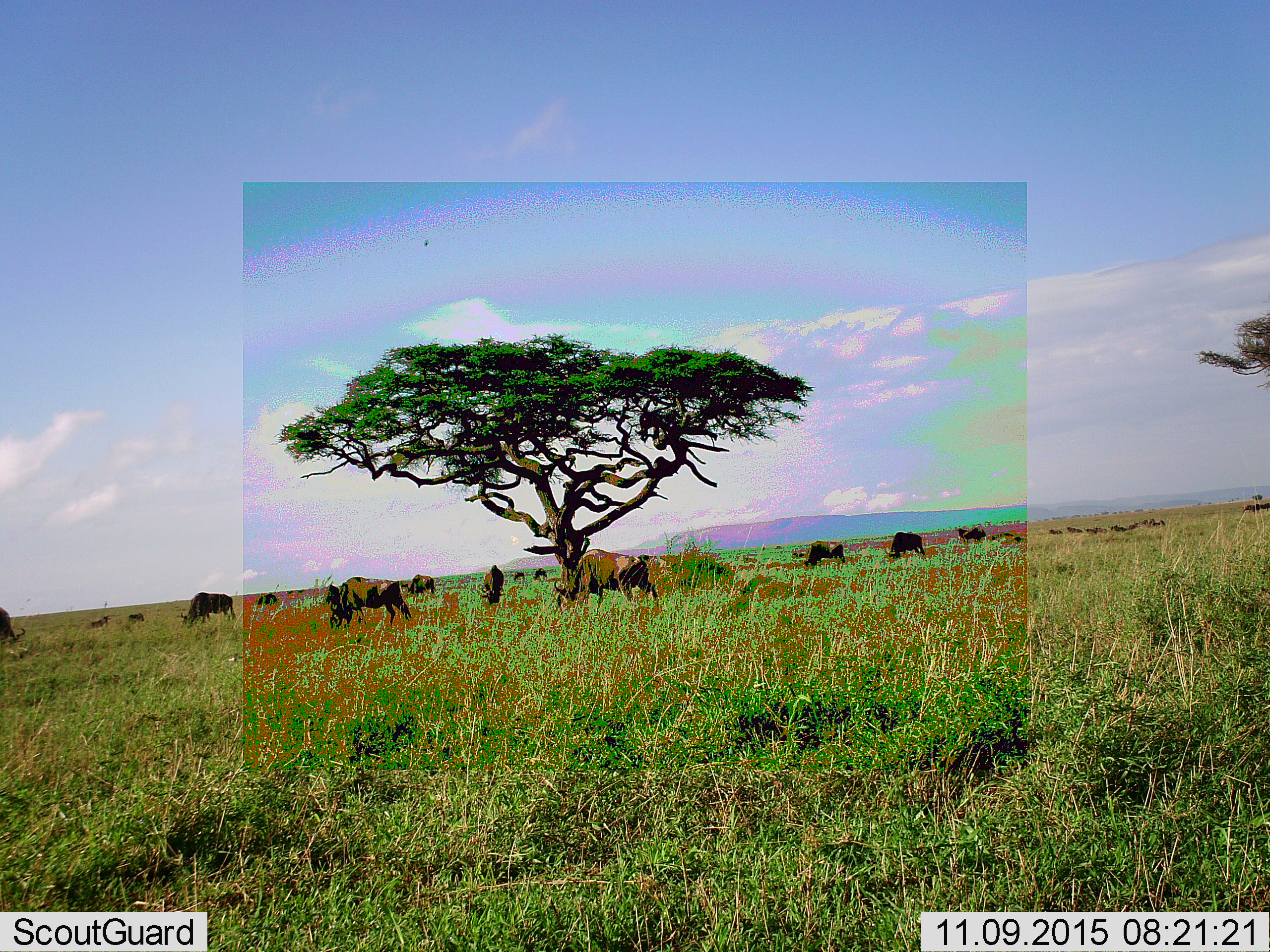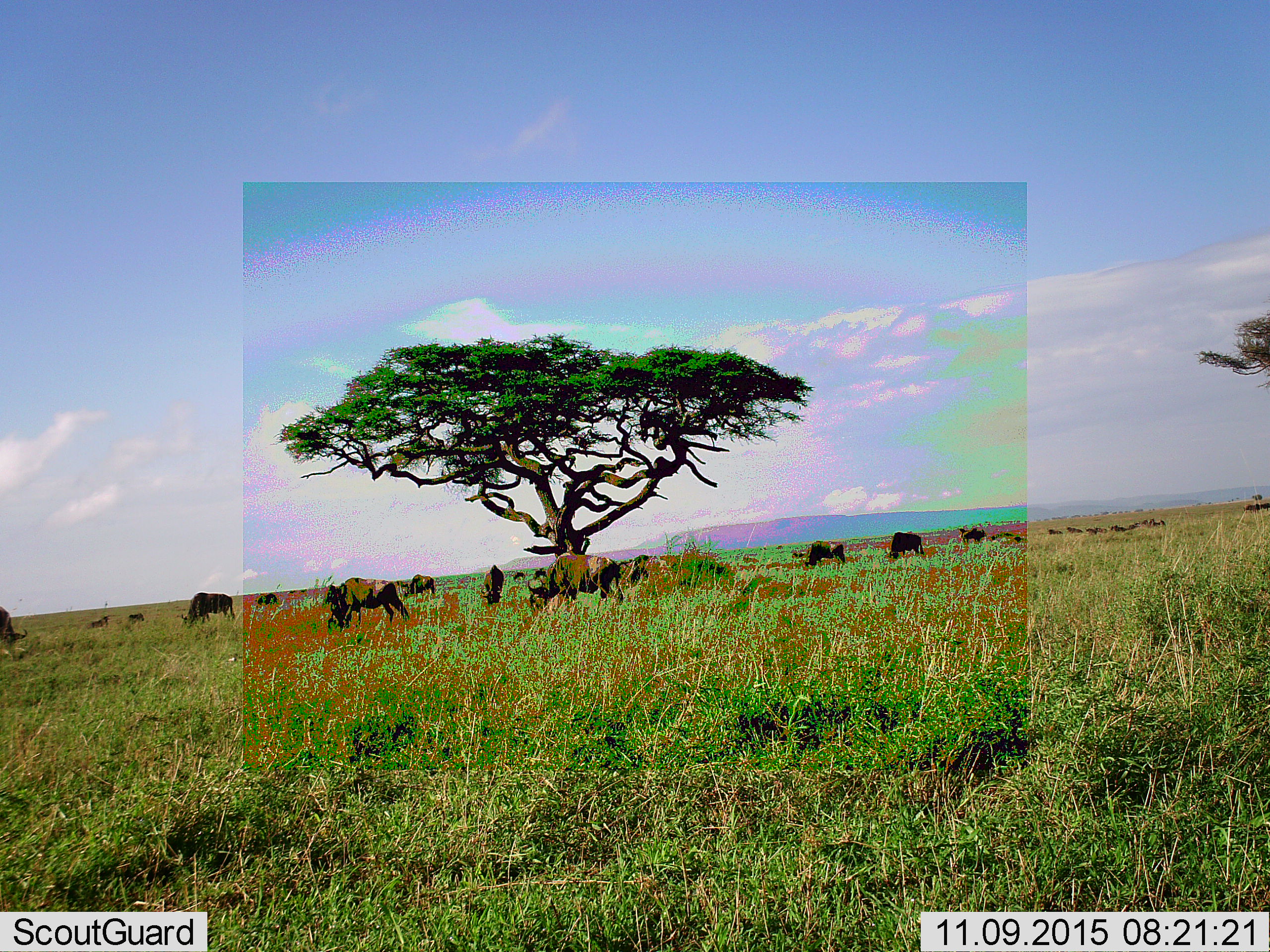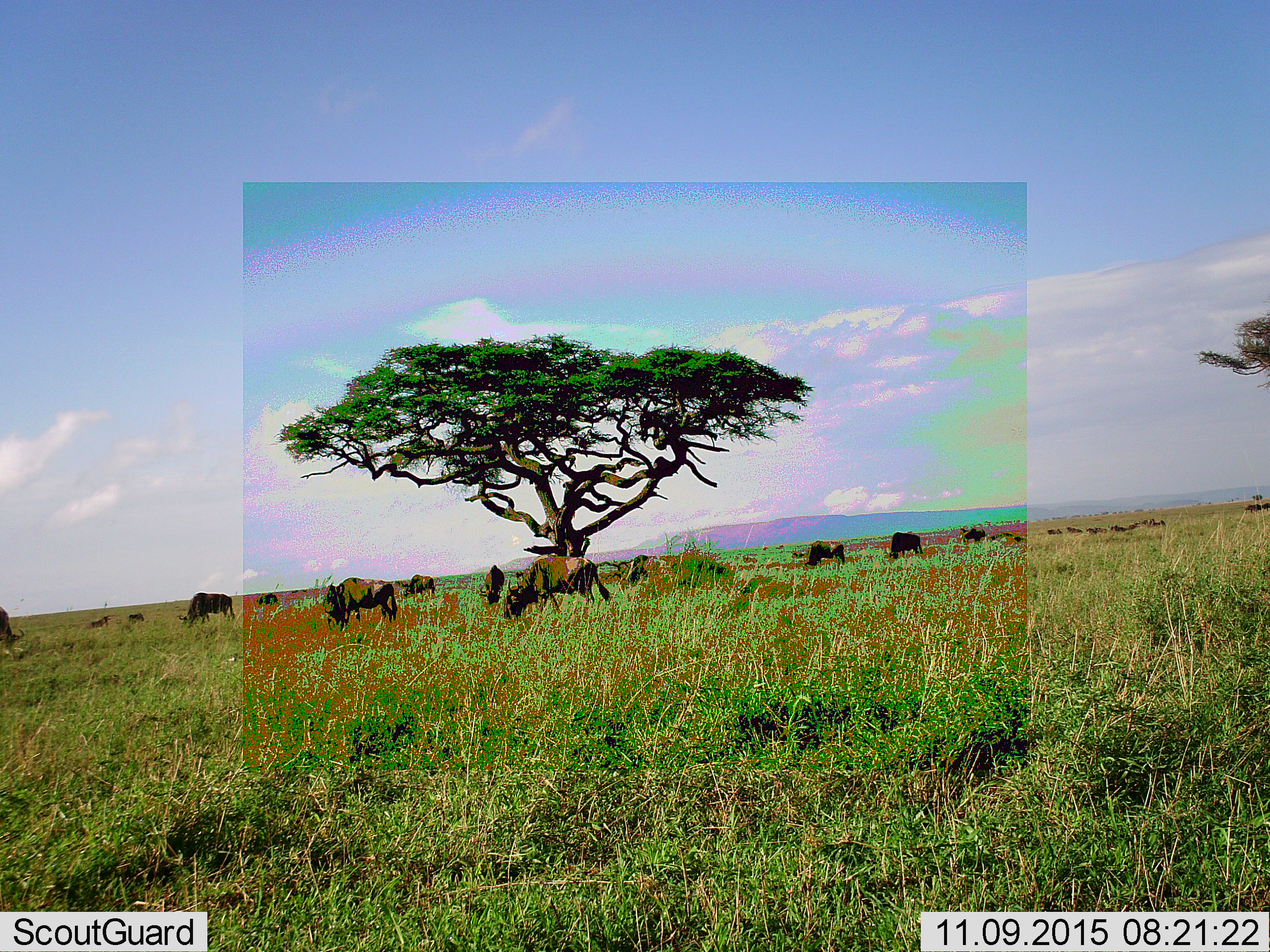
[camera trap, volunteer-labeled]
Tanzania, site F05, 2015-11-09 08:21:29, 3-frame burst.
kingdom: Animalia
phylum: Chordata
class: Mammalia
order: Artiodactyla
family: Bovidae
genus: Connochaetes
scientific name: Connochaetes taurinus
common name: blue wildebeest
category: wildebeest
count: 11-50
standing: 36%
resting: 18%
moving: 36%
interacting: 0%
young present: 18%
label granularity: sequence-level